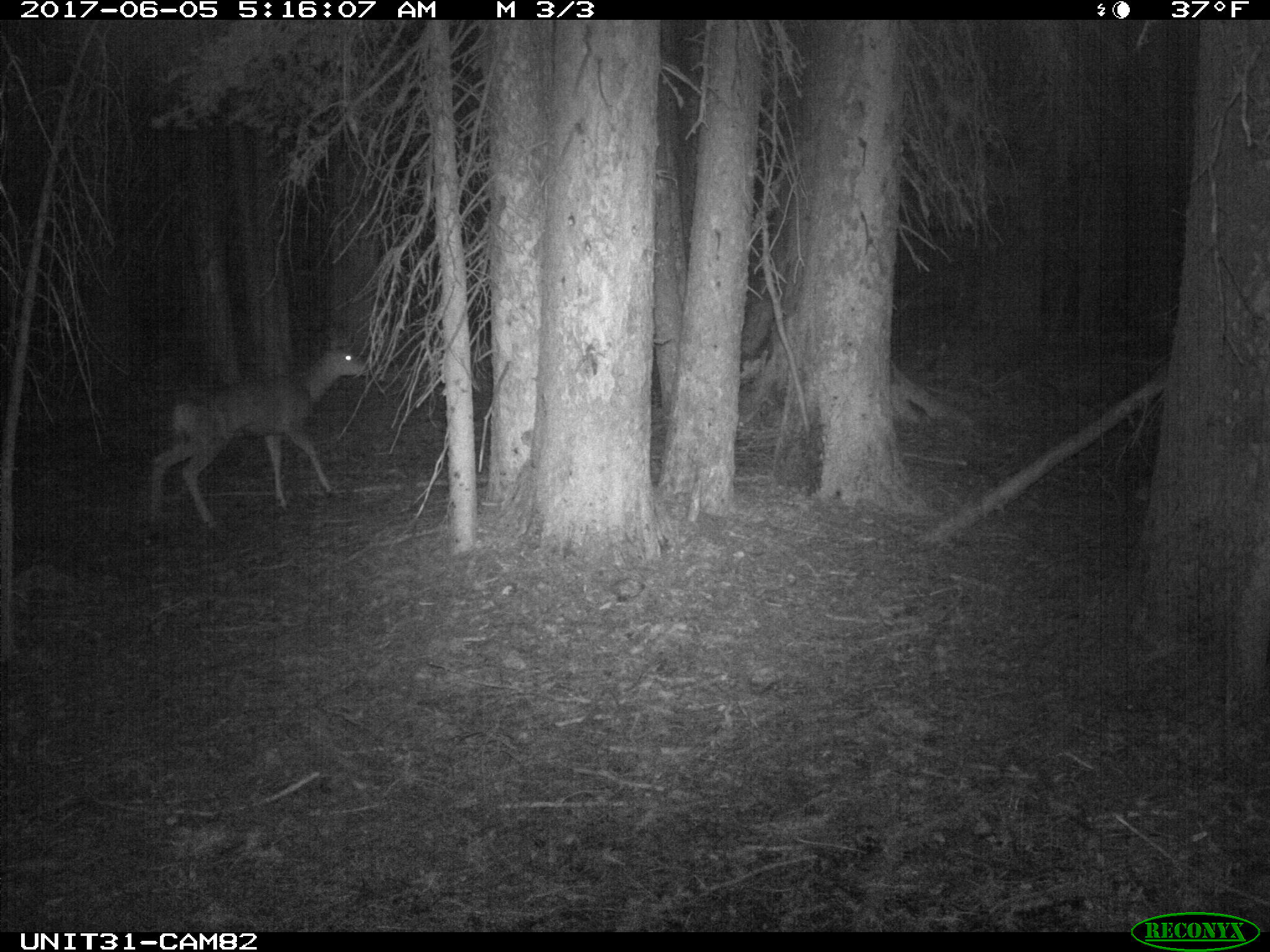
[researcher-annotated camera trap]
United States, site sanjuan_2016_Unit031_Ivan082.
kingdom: Animalia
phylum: Chordata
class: Mammalia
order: Artiodactyla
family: Cervidae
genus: Odocoileus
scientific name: Odocoileus hemionus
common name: mule deer